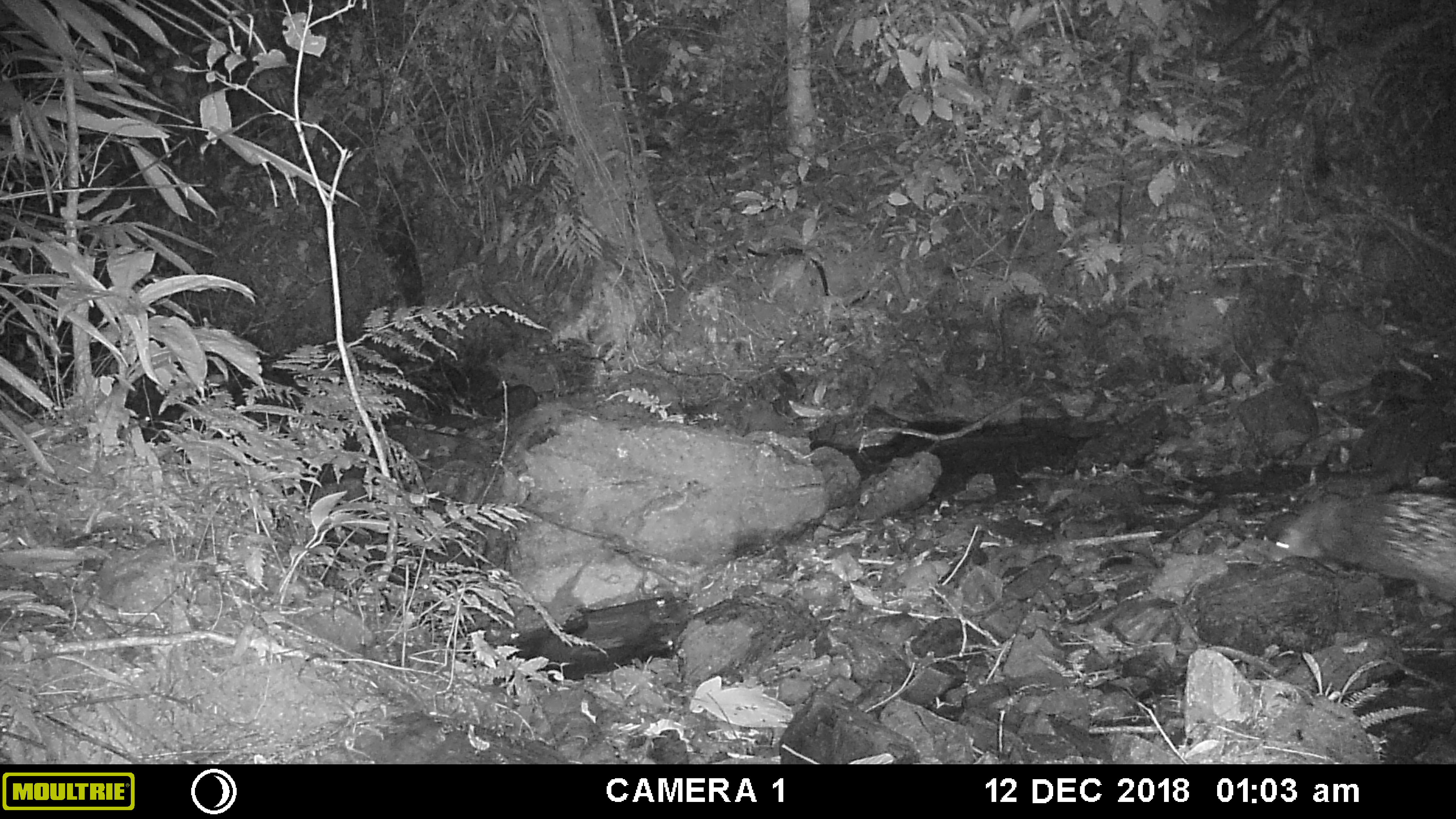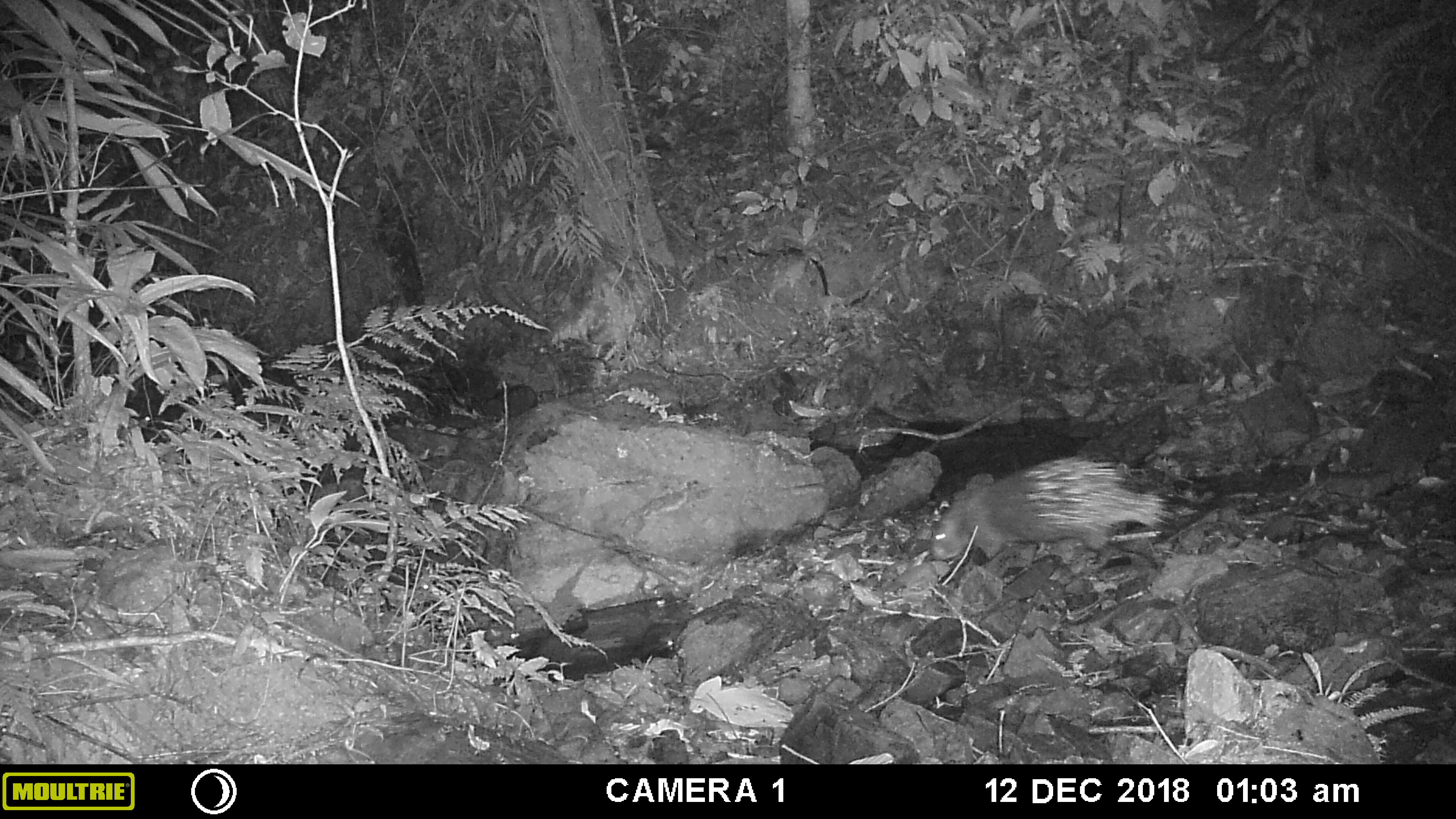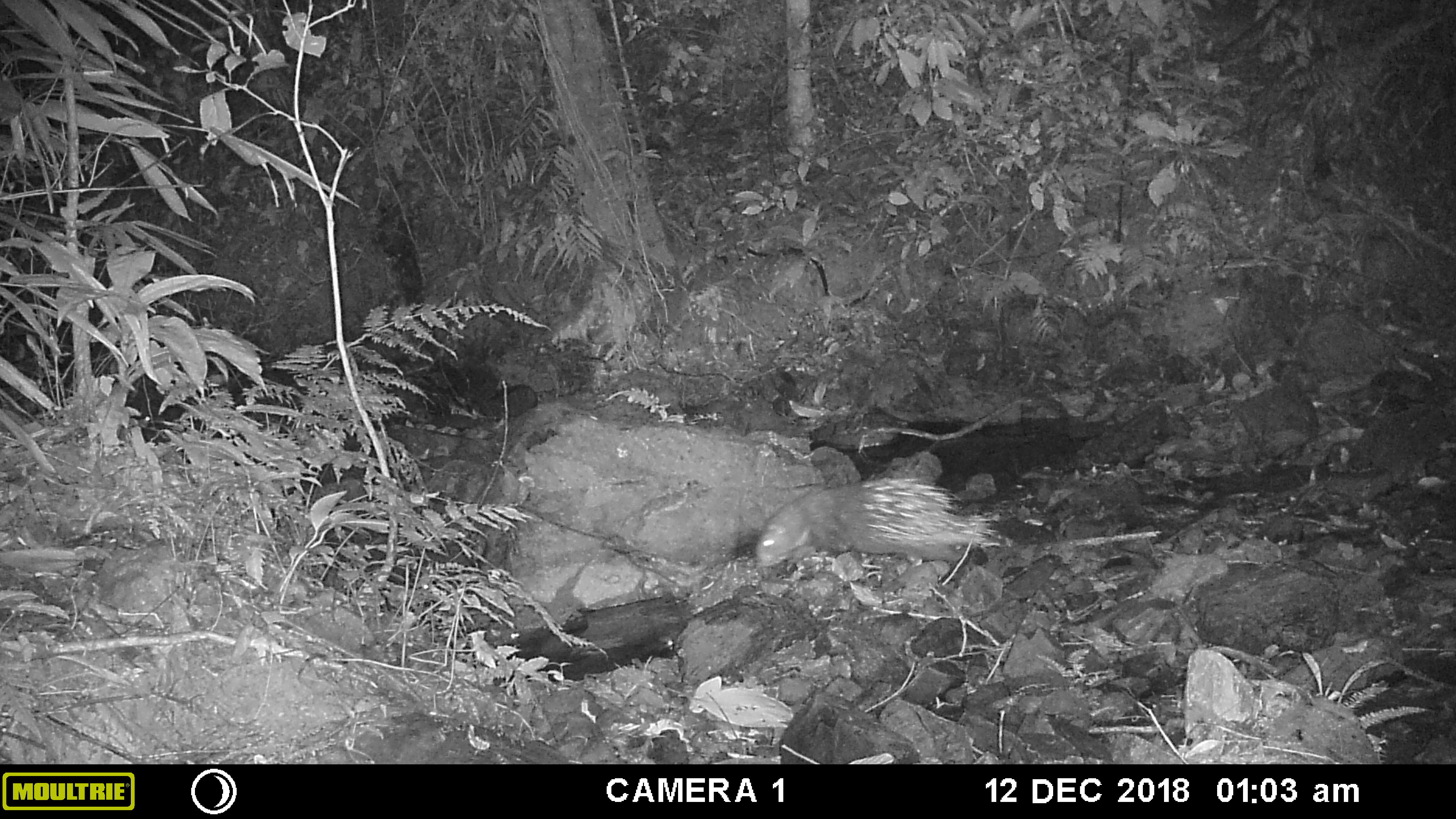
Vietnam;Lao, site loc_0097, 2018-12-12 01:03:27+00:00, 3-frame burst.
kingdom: Animalia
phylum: Chordata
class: Mammalia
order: Rodentia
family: Hystricidae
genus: Hystrix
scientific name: Hystrix brachyura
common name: malayan porcupine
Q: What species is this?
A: Malayan porcupine (Hystrix brachyura).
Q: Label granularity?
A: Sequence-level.